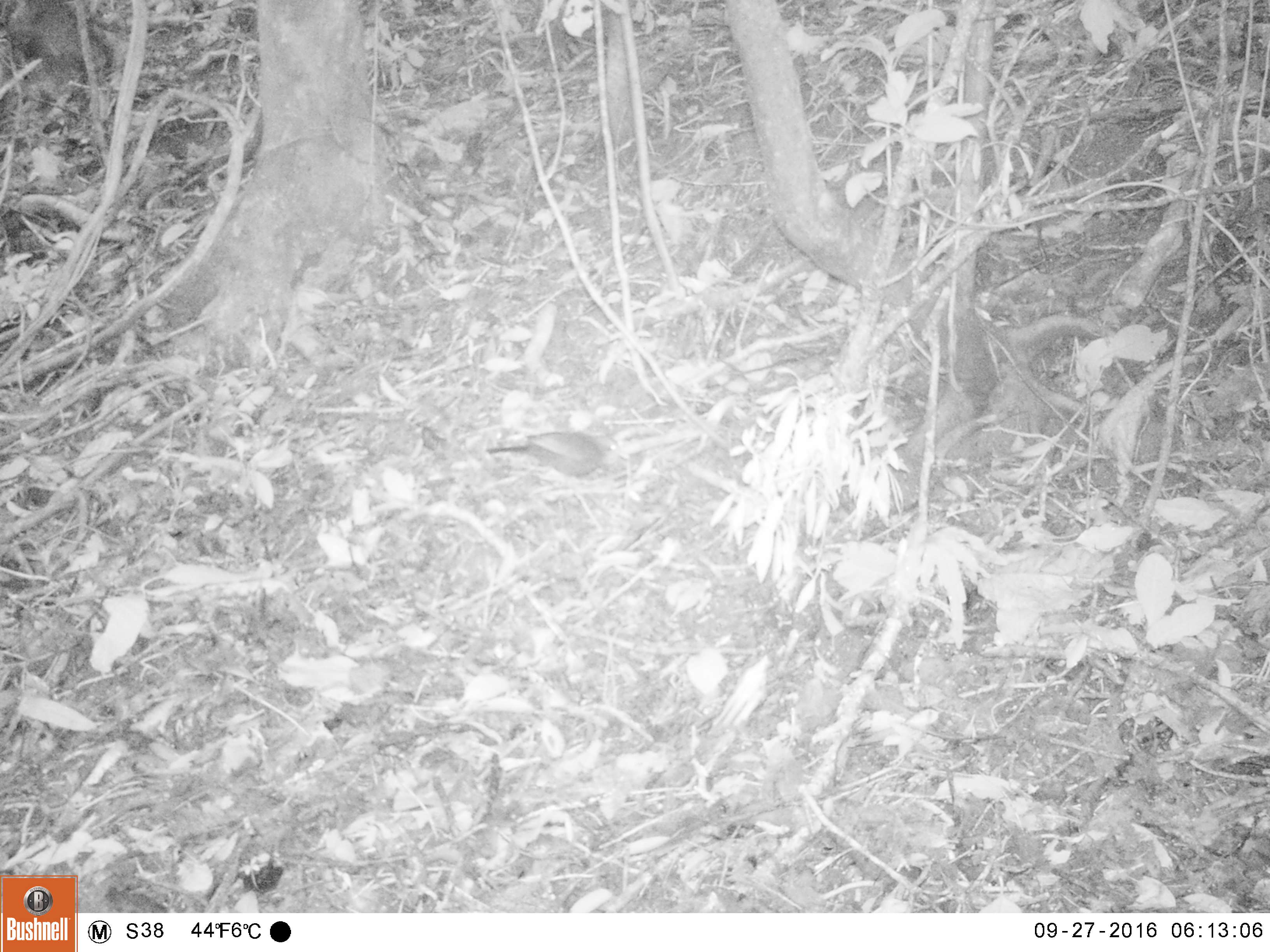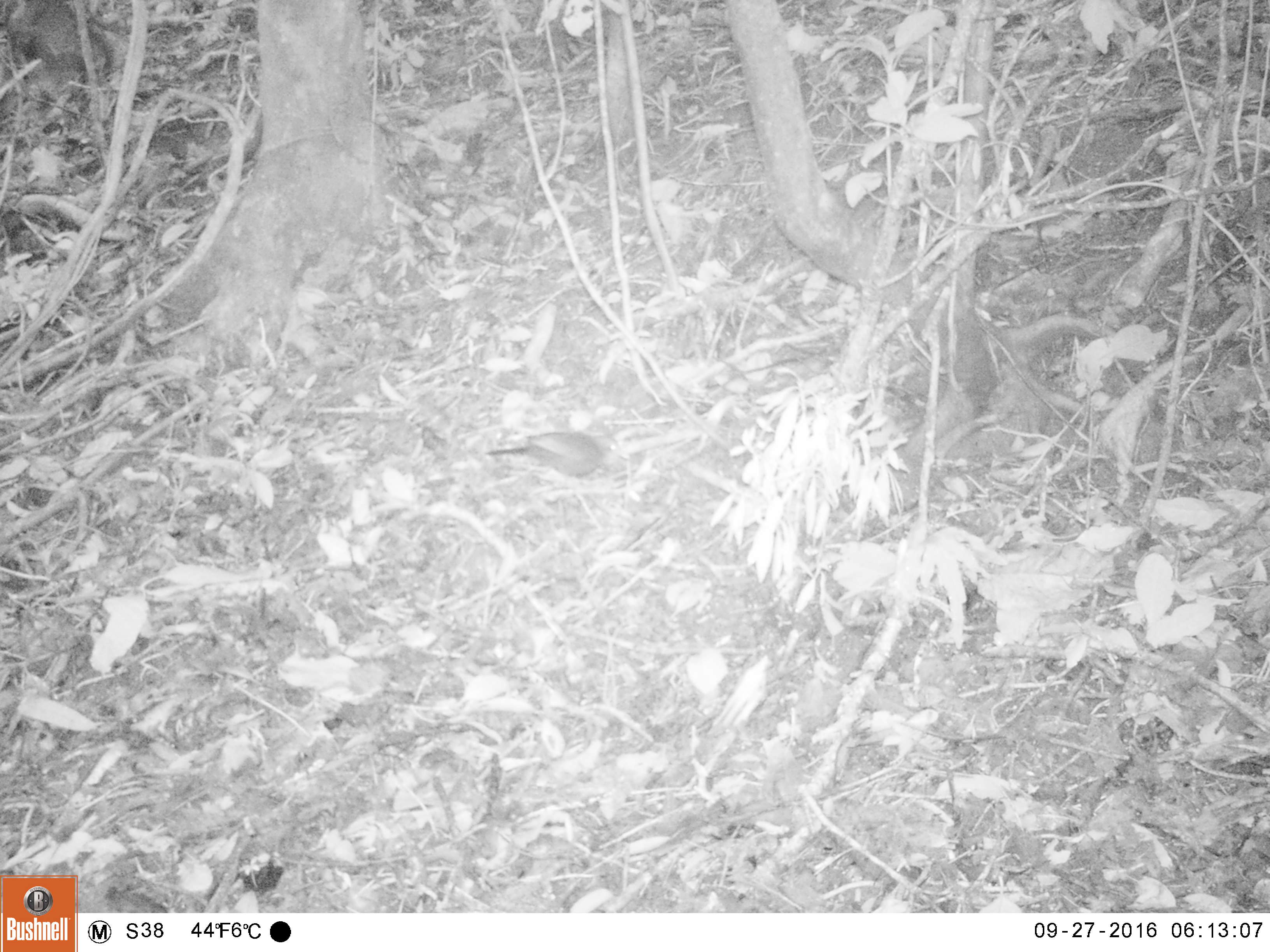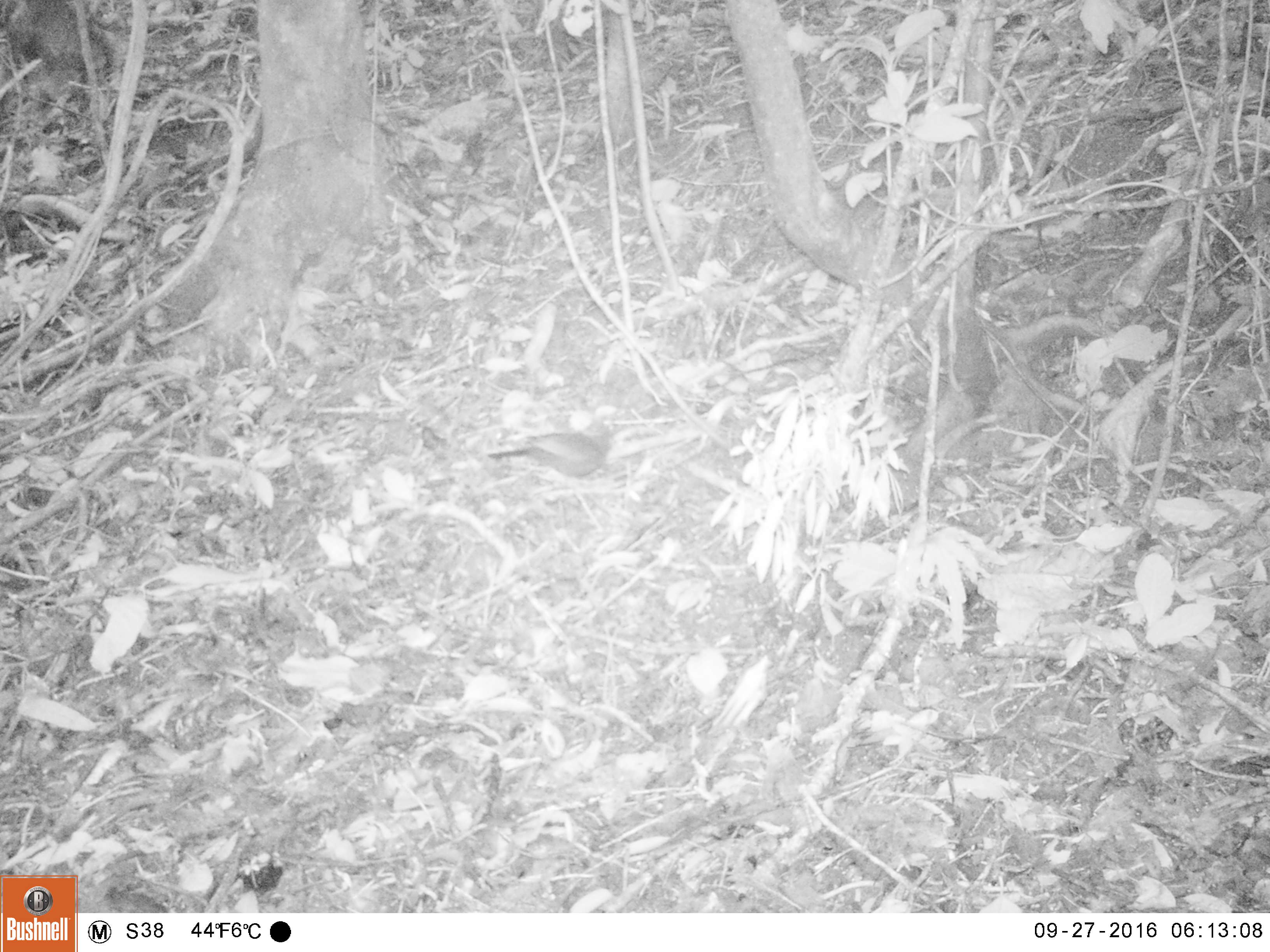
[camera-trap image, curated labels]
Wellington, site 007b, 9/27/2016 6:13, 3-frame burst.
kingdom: Animalia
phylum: Chordata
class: Aves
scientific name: Aves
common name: bird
Bird (Aves).